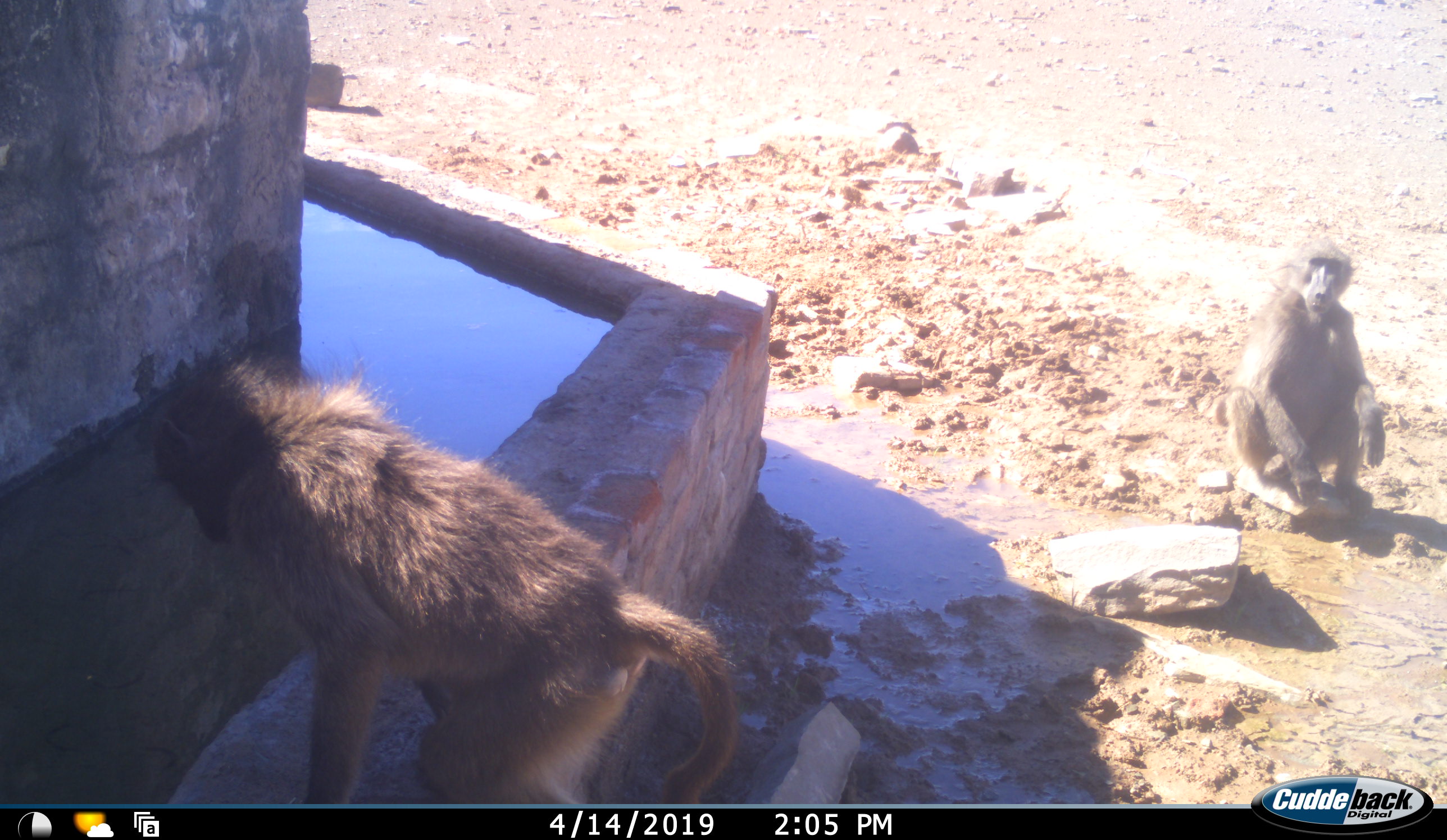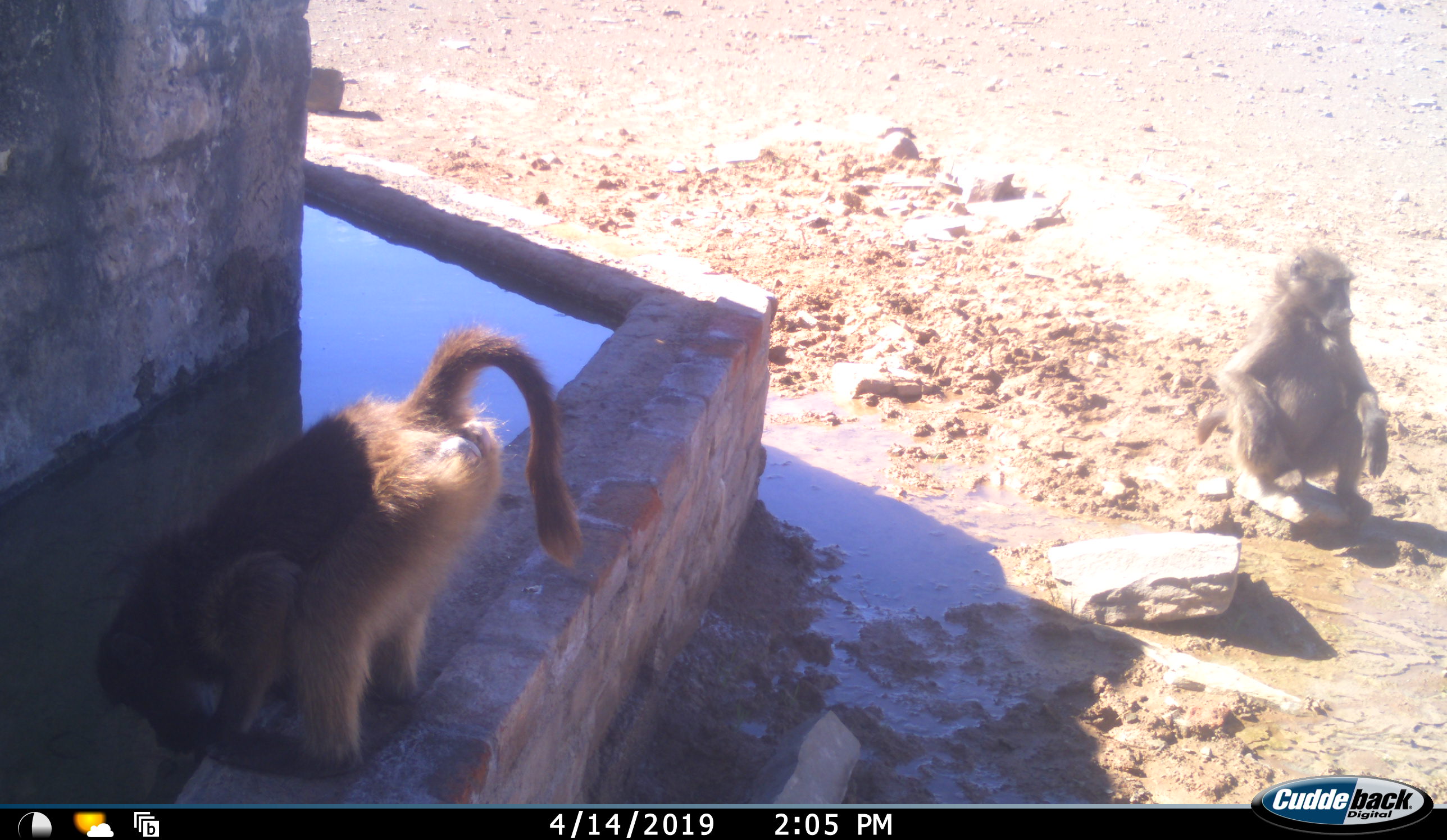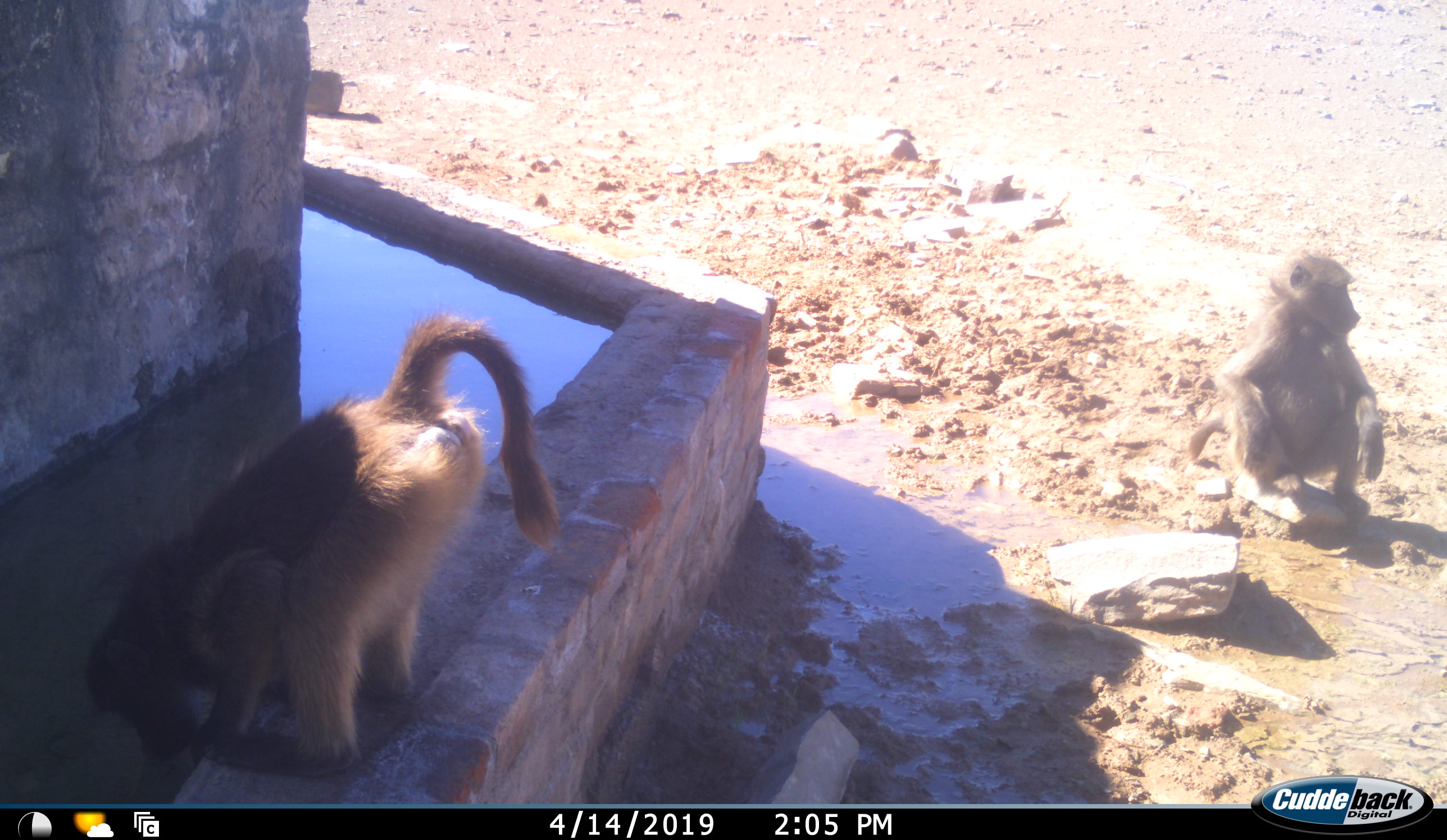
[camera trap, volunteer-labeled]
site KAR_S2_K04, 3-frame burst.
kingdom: Animalia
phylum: Chordata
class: Mammalia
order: Primates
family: Cercopithecidae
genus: Papio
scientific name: Papio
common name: baboon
Baboon (Papio), count 2. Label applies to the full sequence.